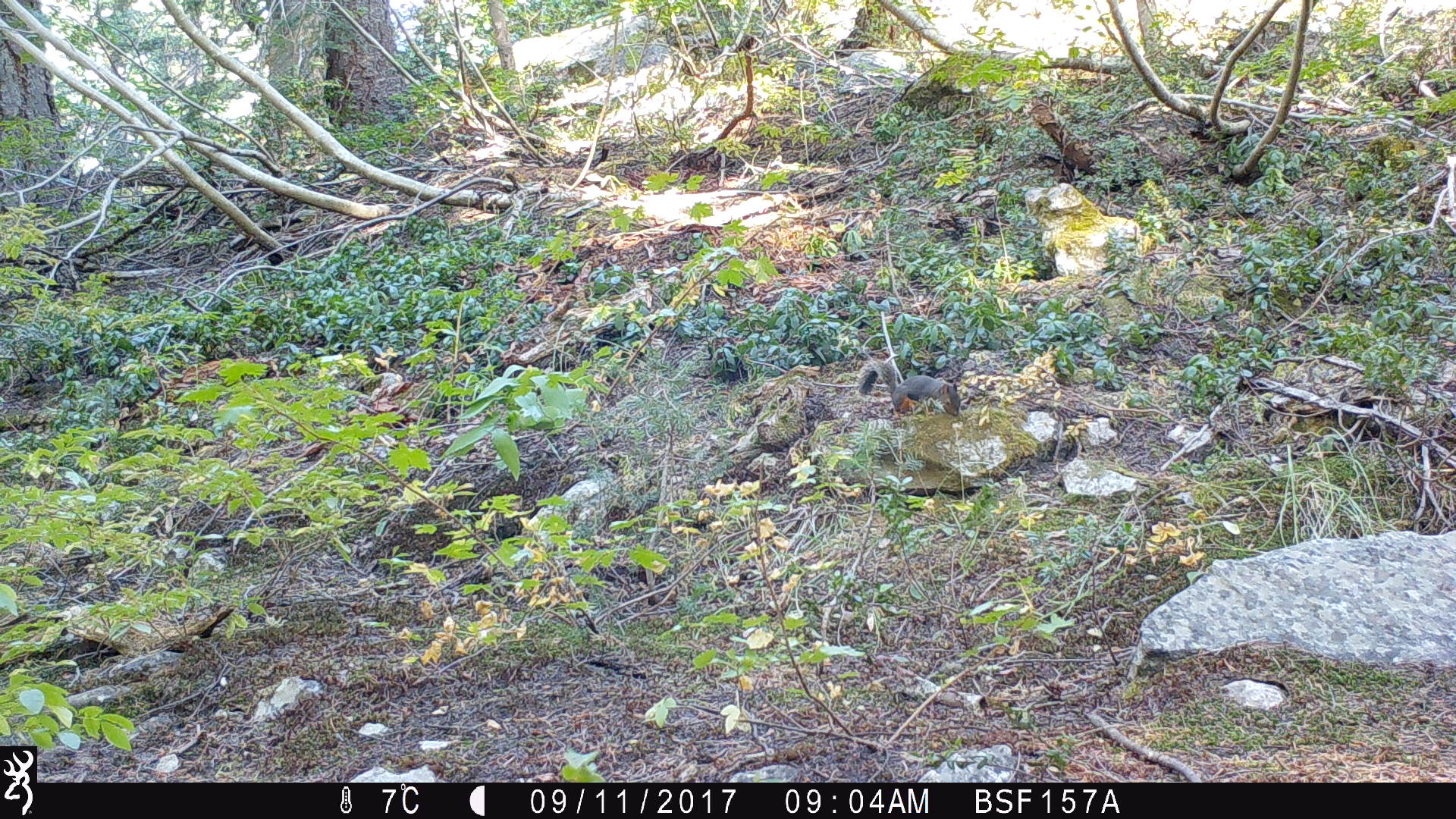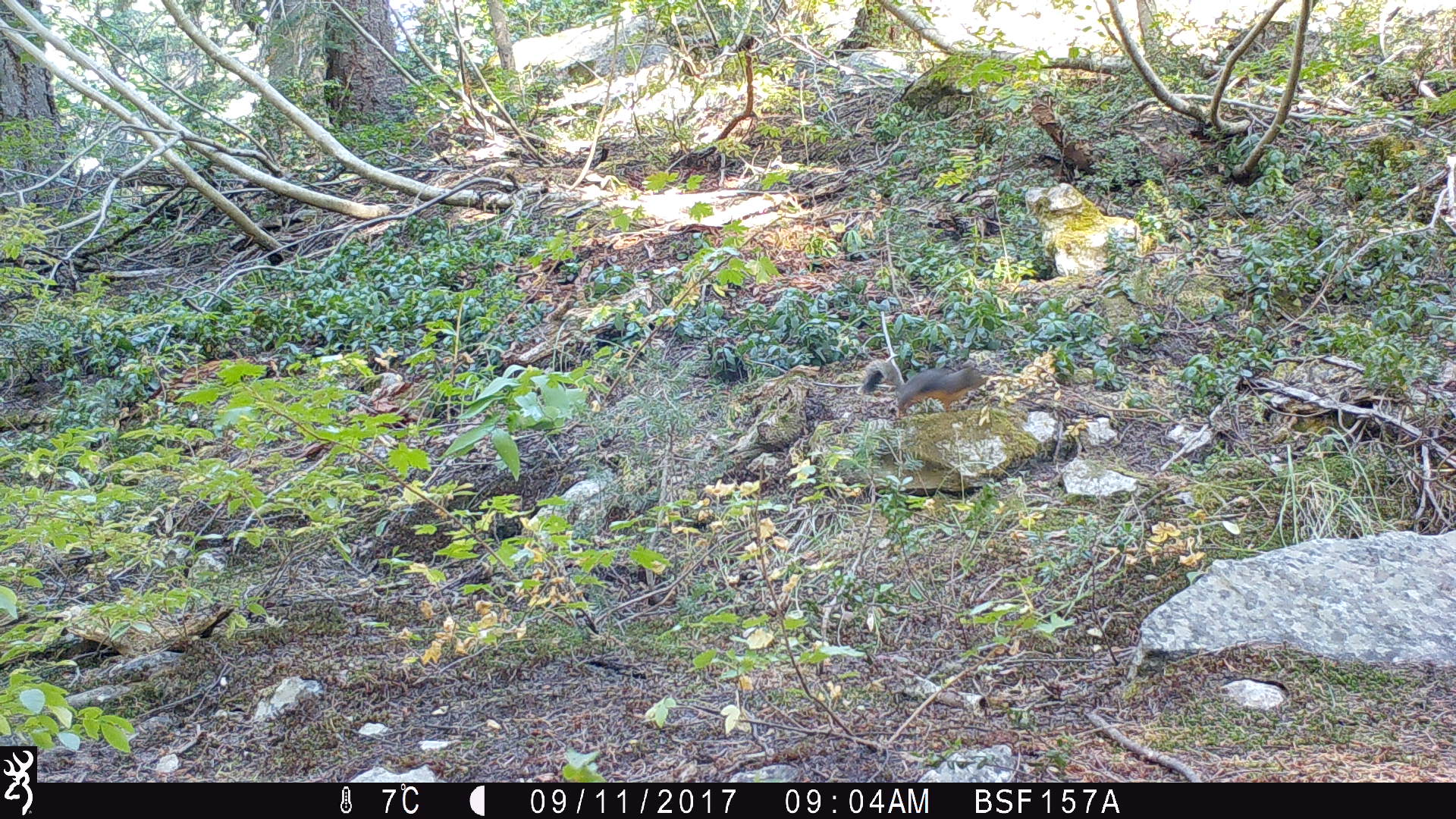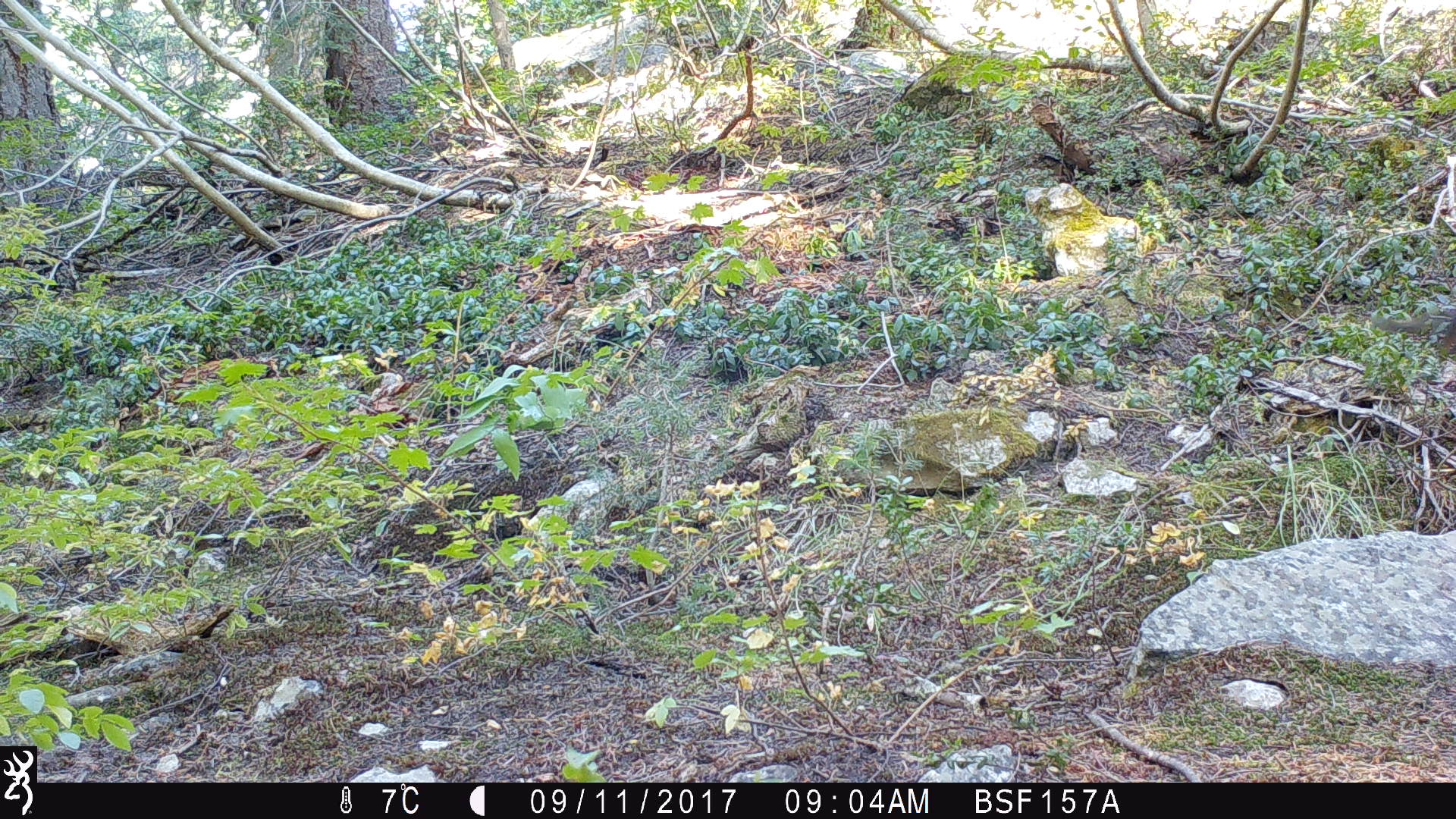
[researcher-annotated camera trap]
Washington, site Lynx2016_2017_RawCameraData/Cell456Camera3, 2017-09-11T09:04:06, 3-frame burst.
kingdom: Animalia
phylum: Chordata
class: Mammalia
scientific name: Mammalia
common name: small mammal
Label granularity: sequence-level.